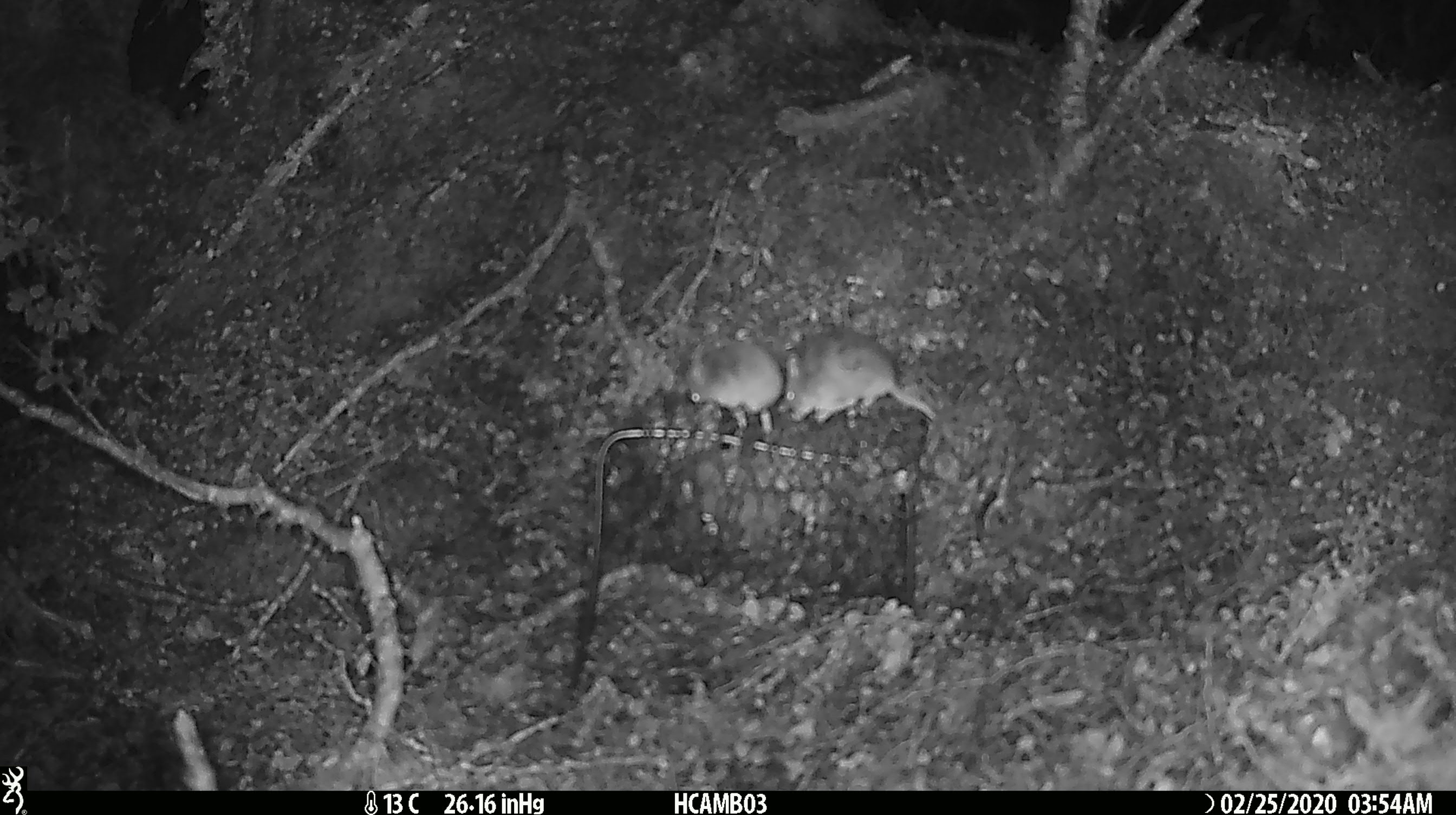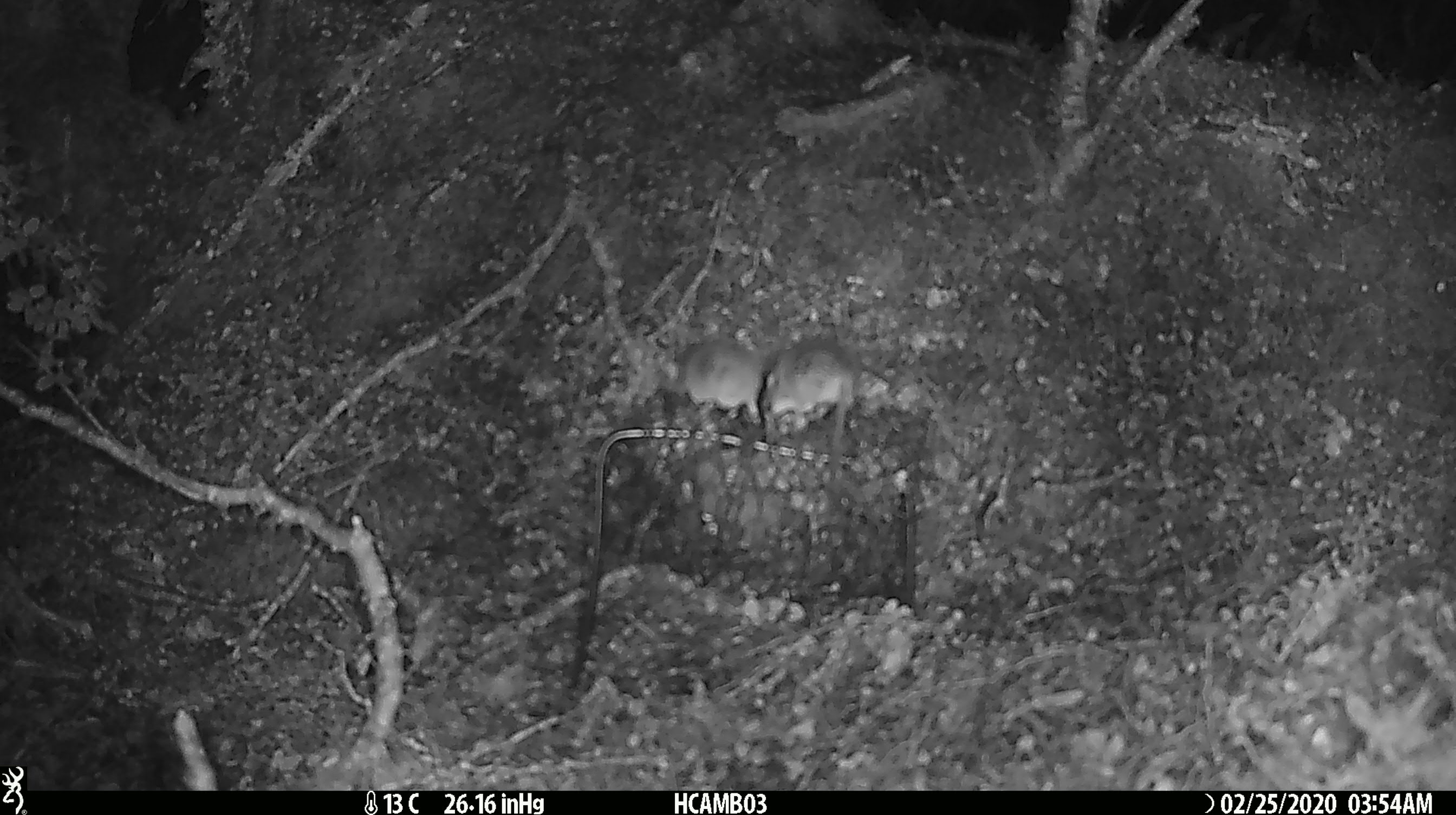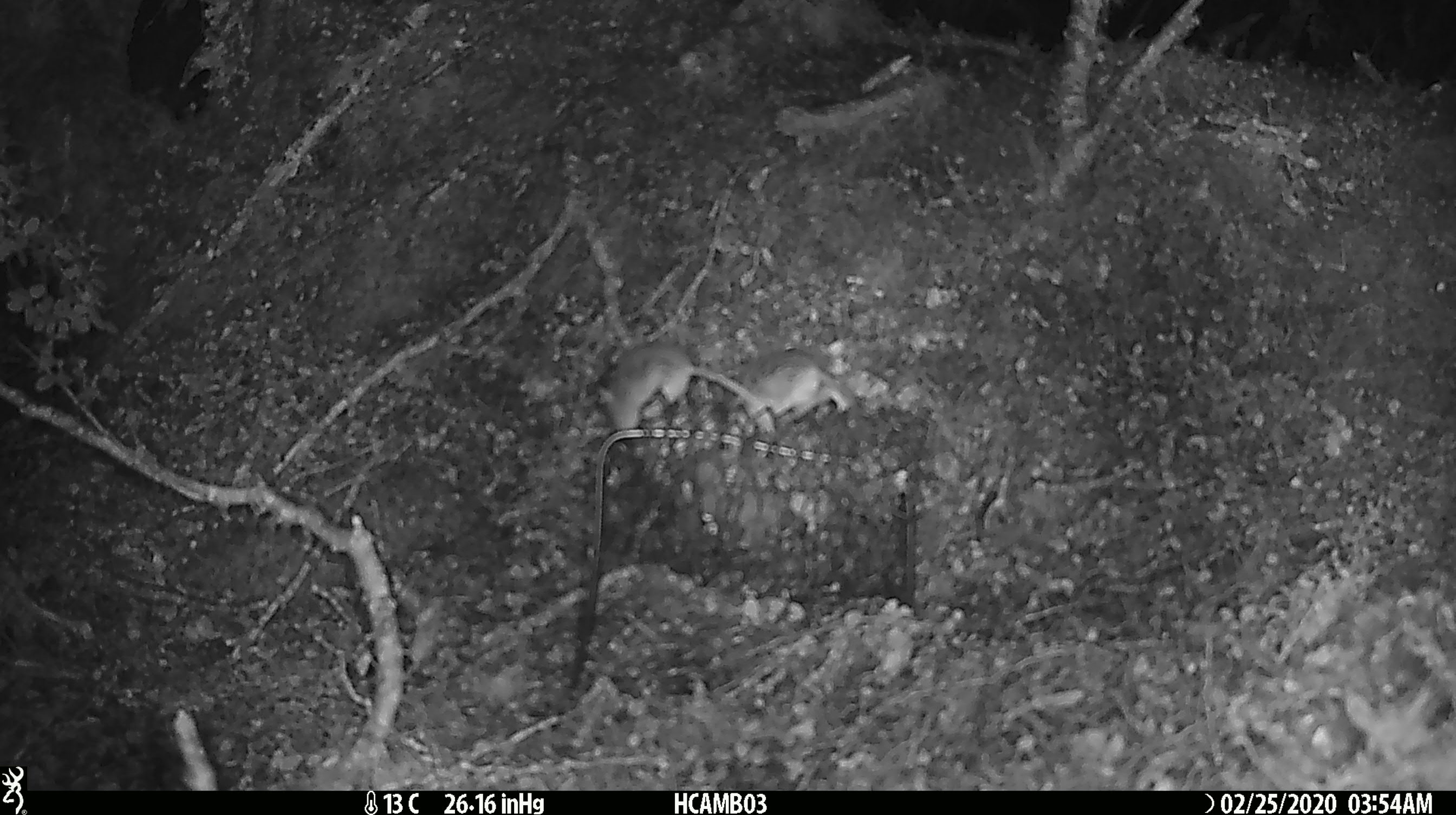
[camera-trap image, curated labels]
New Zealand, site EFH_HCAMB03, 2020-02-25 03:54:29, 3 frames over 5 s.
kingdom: Animalia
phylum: Chordata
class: Mammalia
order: Rodentia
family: Muridae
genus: Mus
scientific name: Mus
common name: mouse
Mouse (Mus).